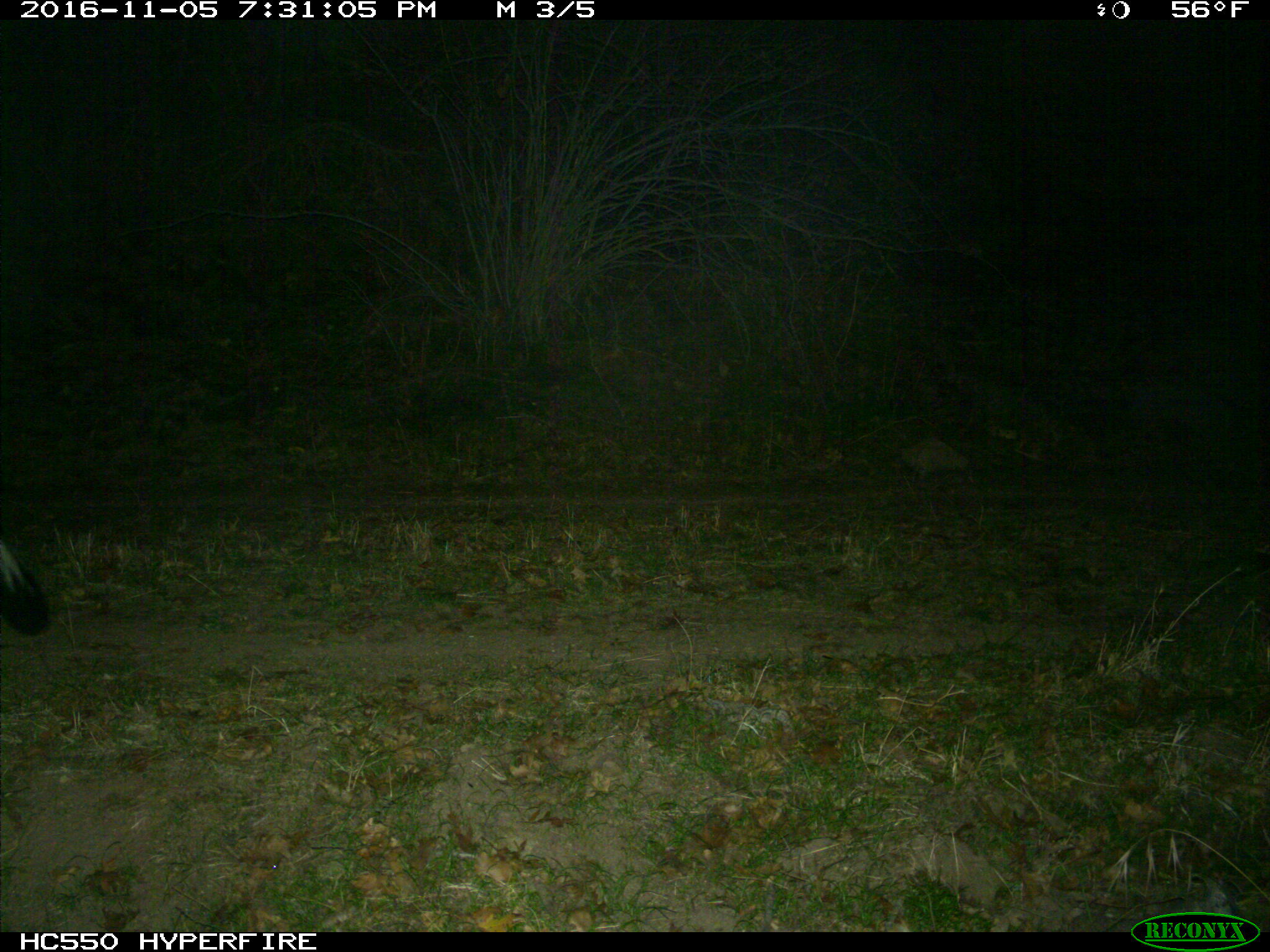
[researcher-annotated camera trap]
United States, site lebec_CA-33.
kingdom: Animalia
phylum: Chordata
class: Mammalia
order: Carnivora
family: Mephitidae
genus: Mephitis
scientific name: Mephitis mephitis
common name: striped skunk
Mephitis mephitis (striped skunk).